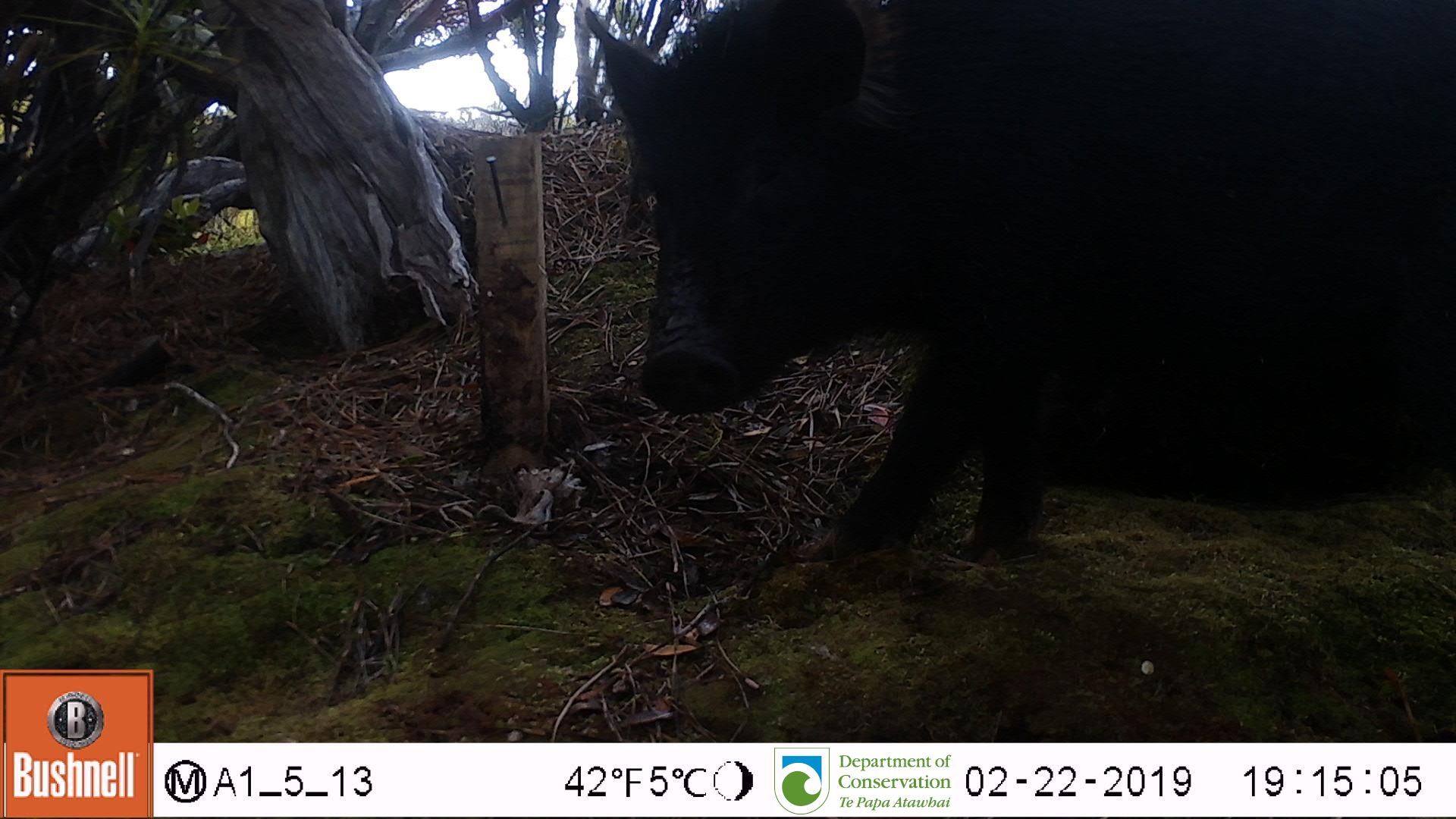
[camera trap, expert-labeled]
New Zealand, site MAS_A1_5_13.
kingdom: Animalia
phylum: Chordata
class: Mammalia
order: Artiodactyla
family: Suidae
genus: Sus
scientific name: Sus scrofa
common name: pig